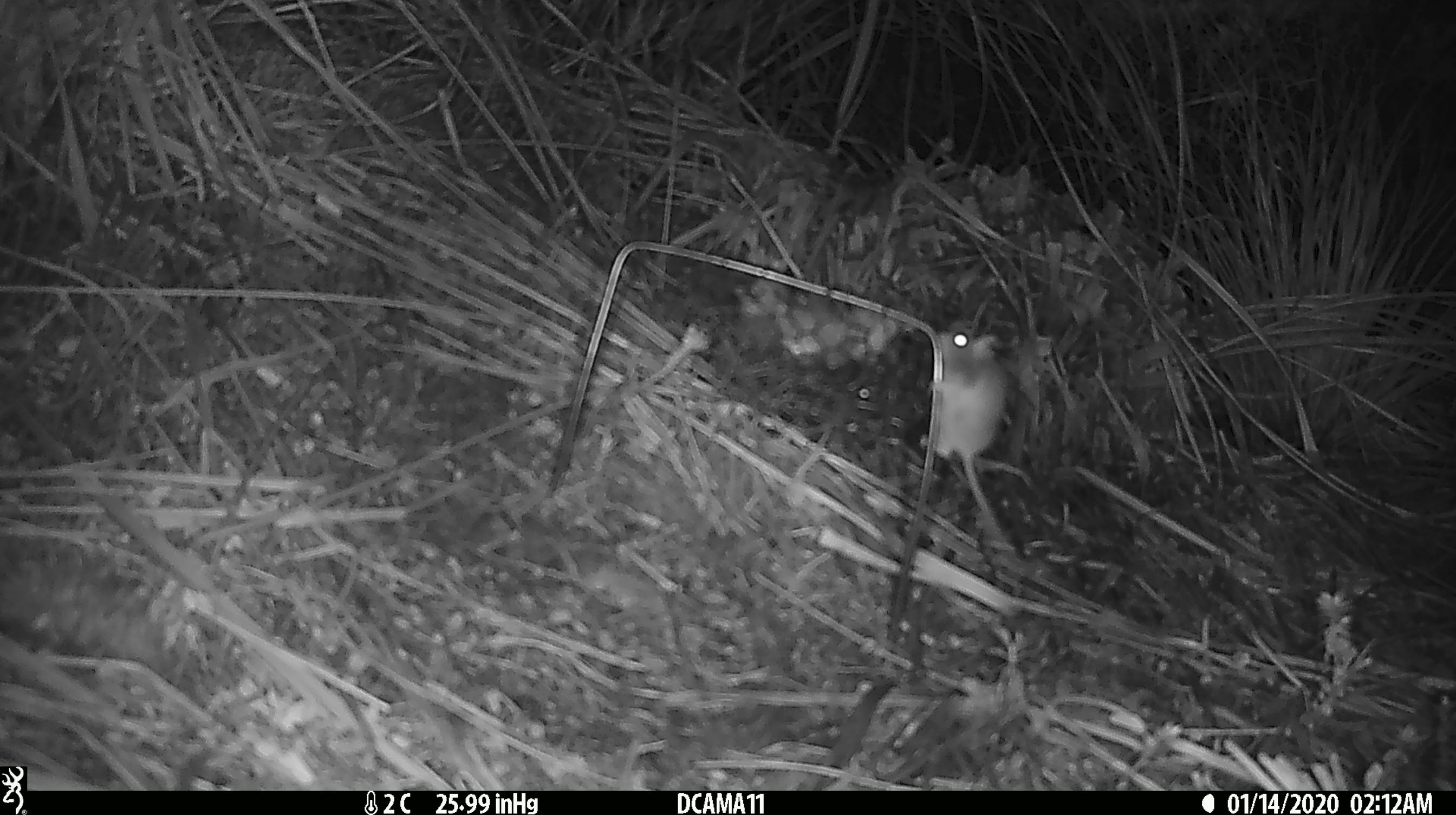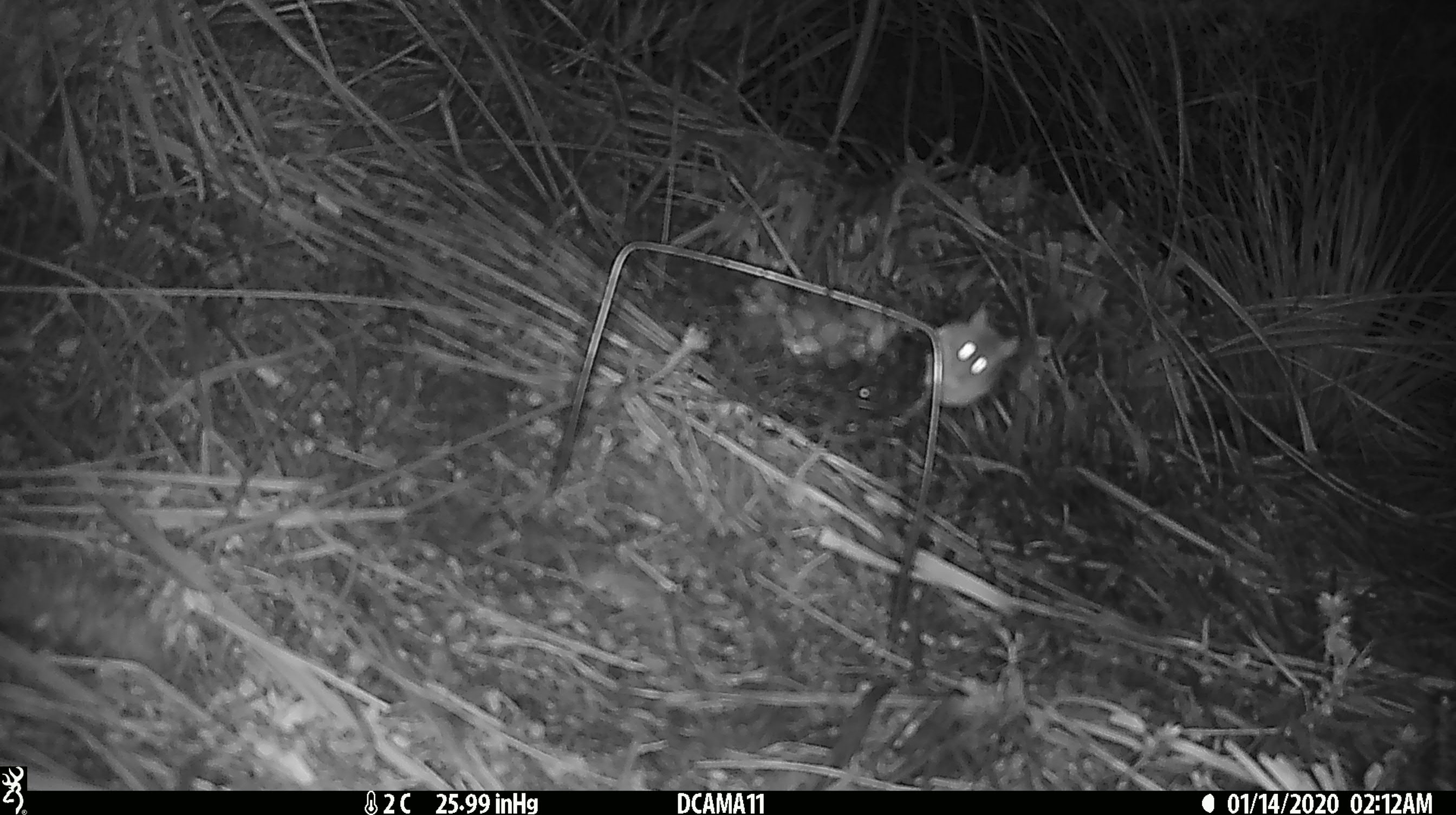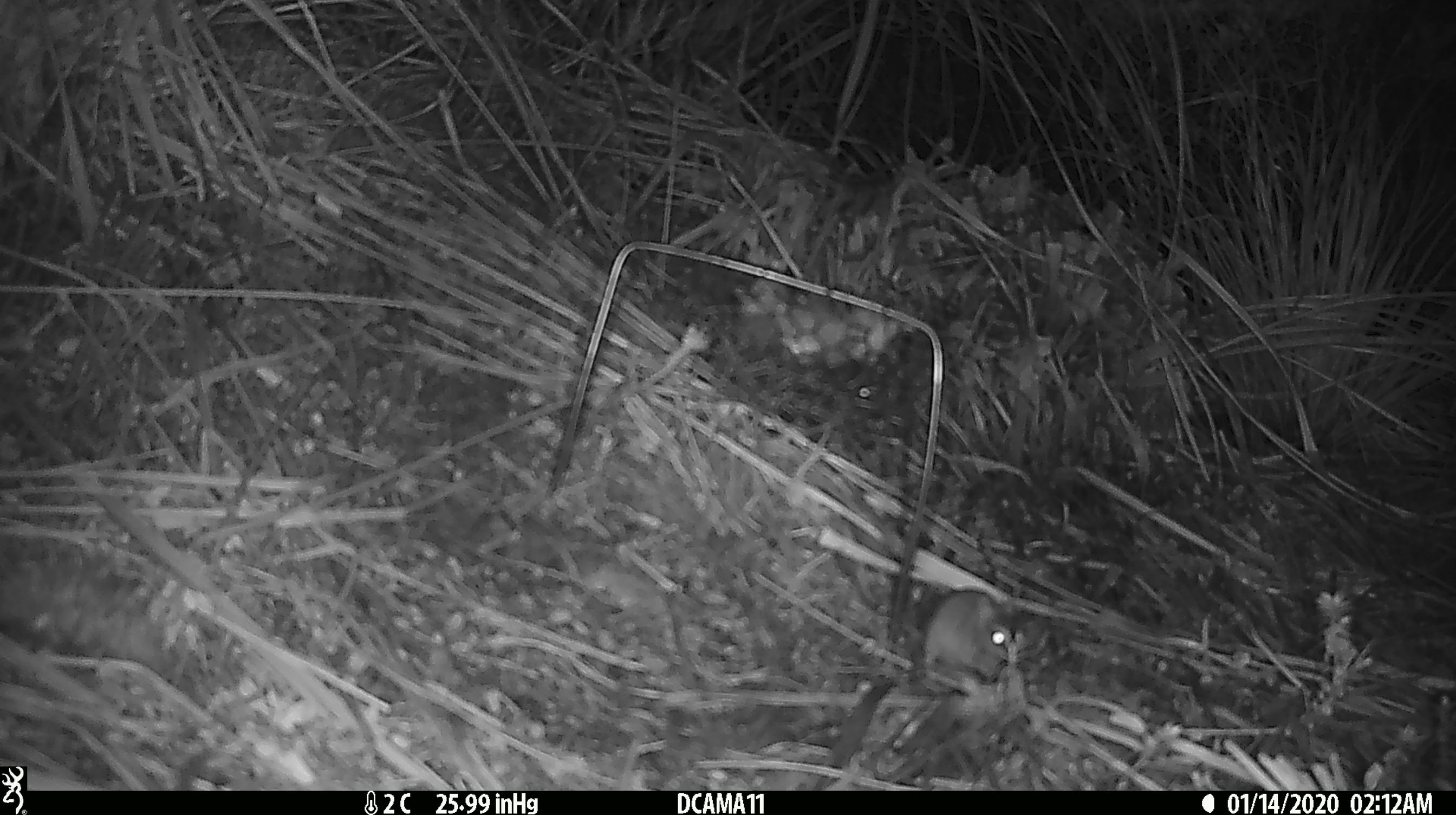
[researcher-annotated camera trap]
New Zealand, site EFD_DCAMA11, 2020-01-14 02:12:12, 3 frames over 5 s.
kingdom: Animalia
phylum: Chordata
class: Mammalia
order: Rodentia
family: Muridae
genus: Mus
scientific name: Mus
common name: mouse